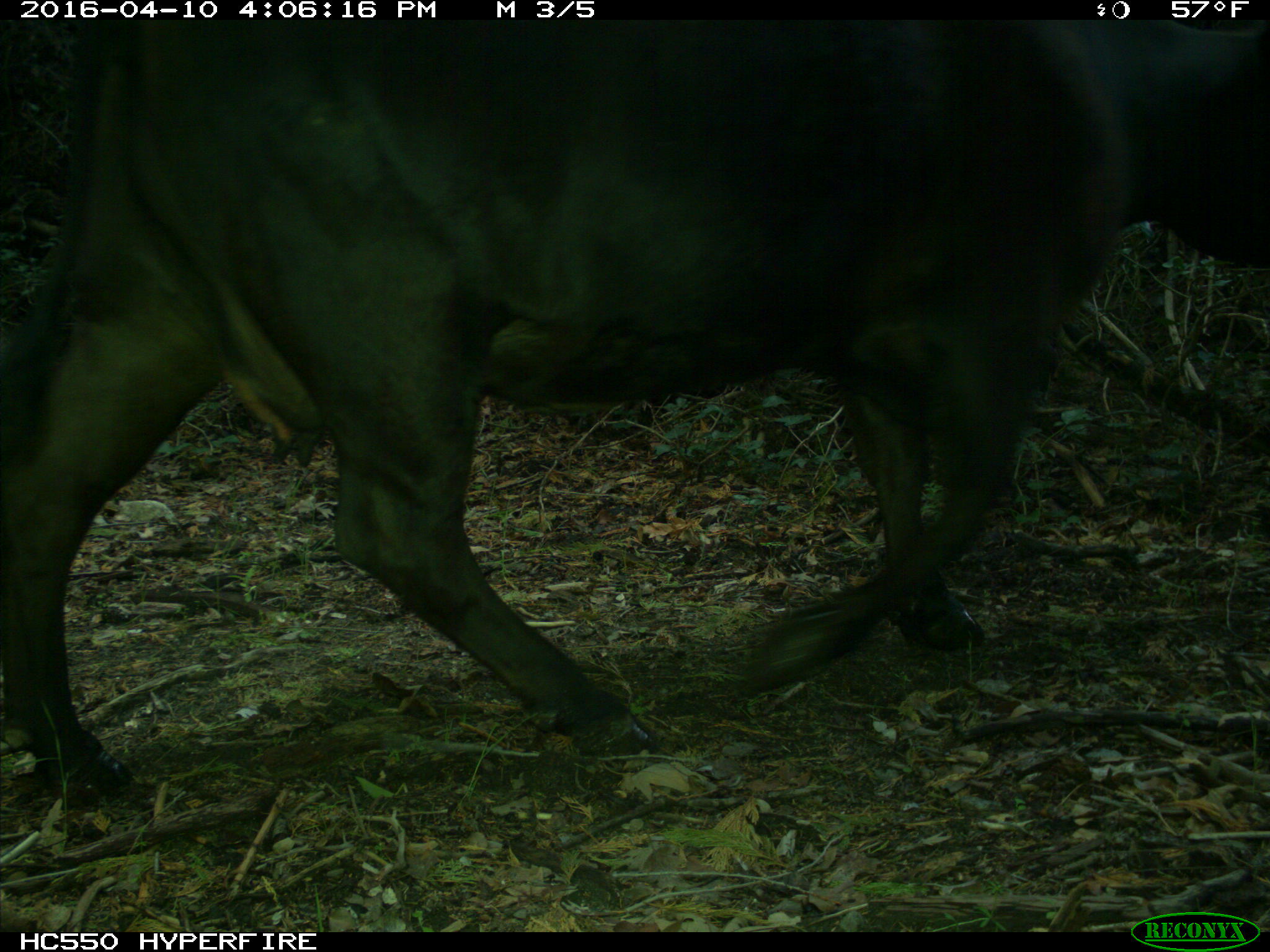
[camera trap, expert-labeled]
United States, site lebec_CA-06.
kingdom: Animalia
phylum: Chordata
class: Mammalia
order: Artiodactyla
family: Bovidae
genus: Bos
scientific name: Bos taurus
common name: domestic cow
Bos taurus (domestic cow).